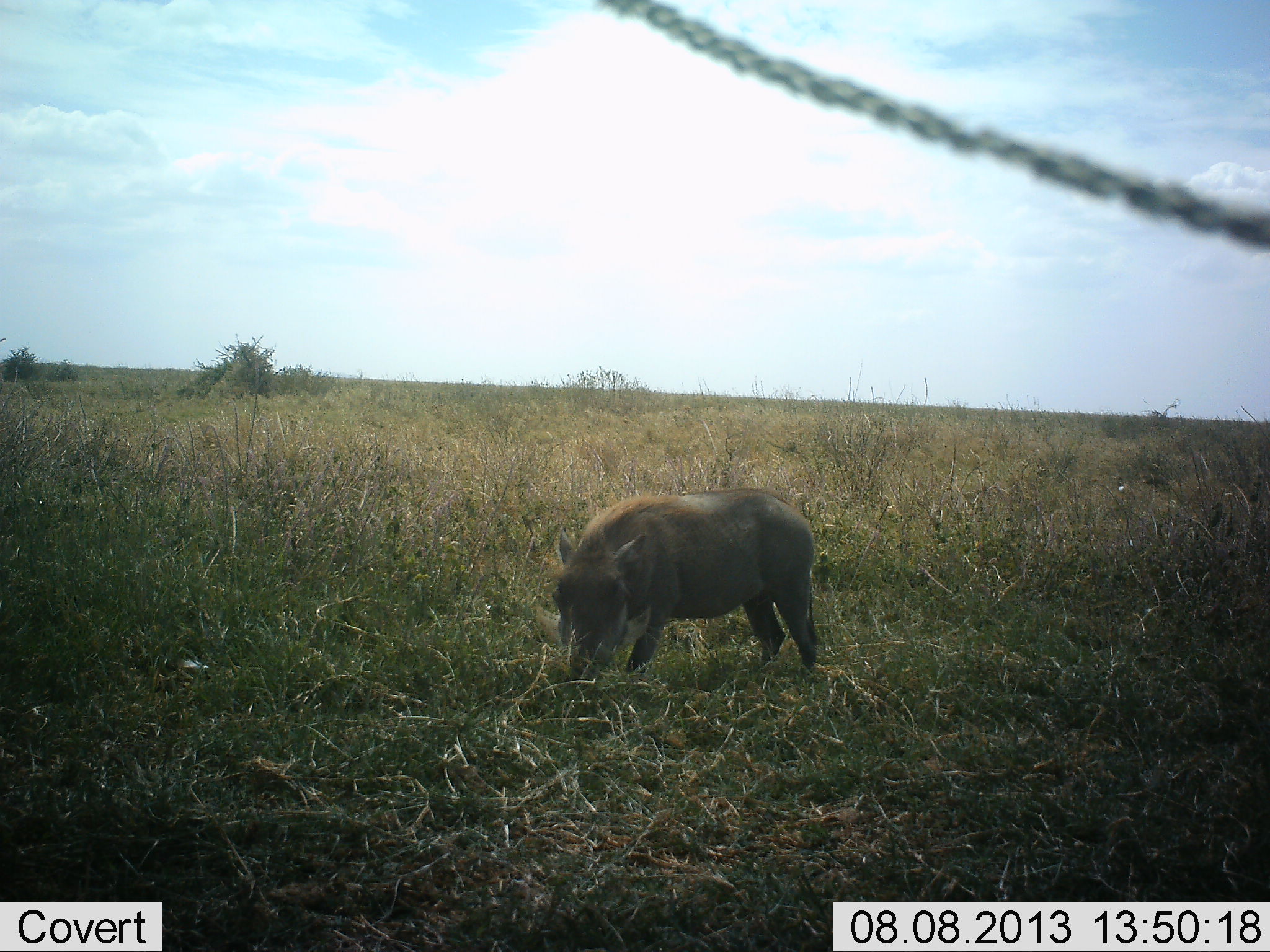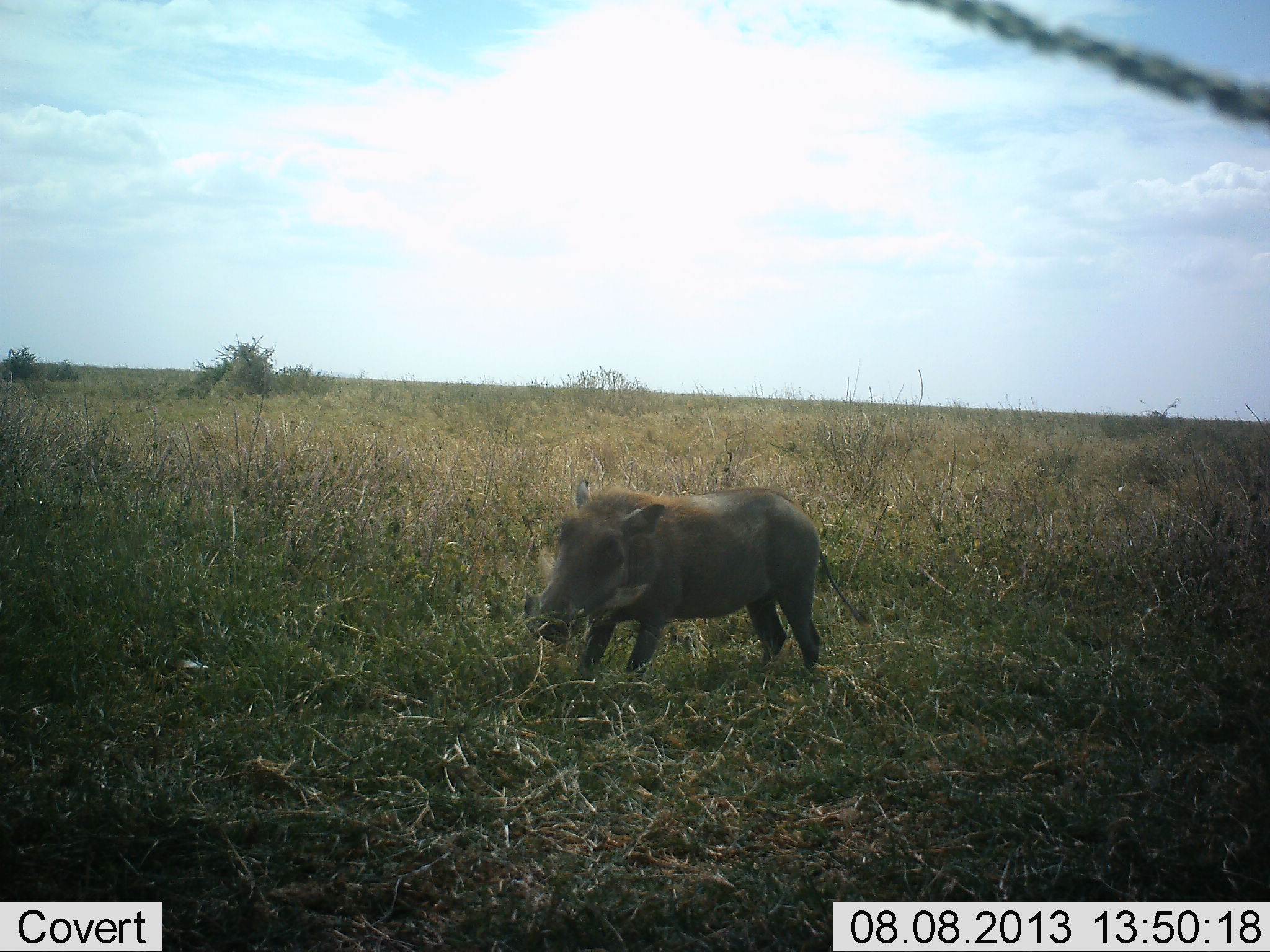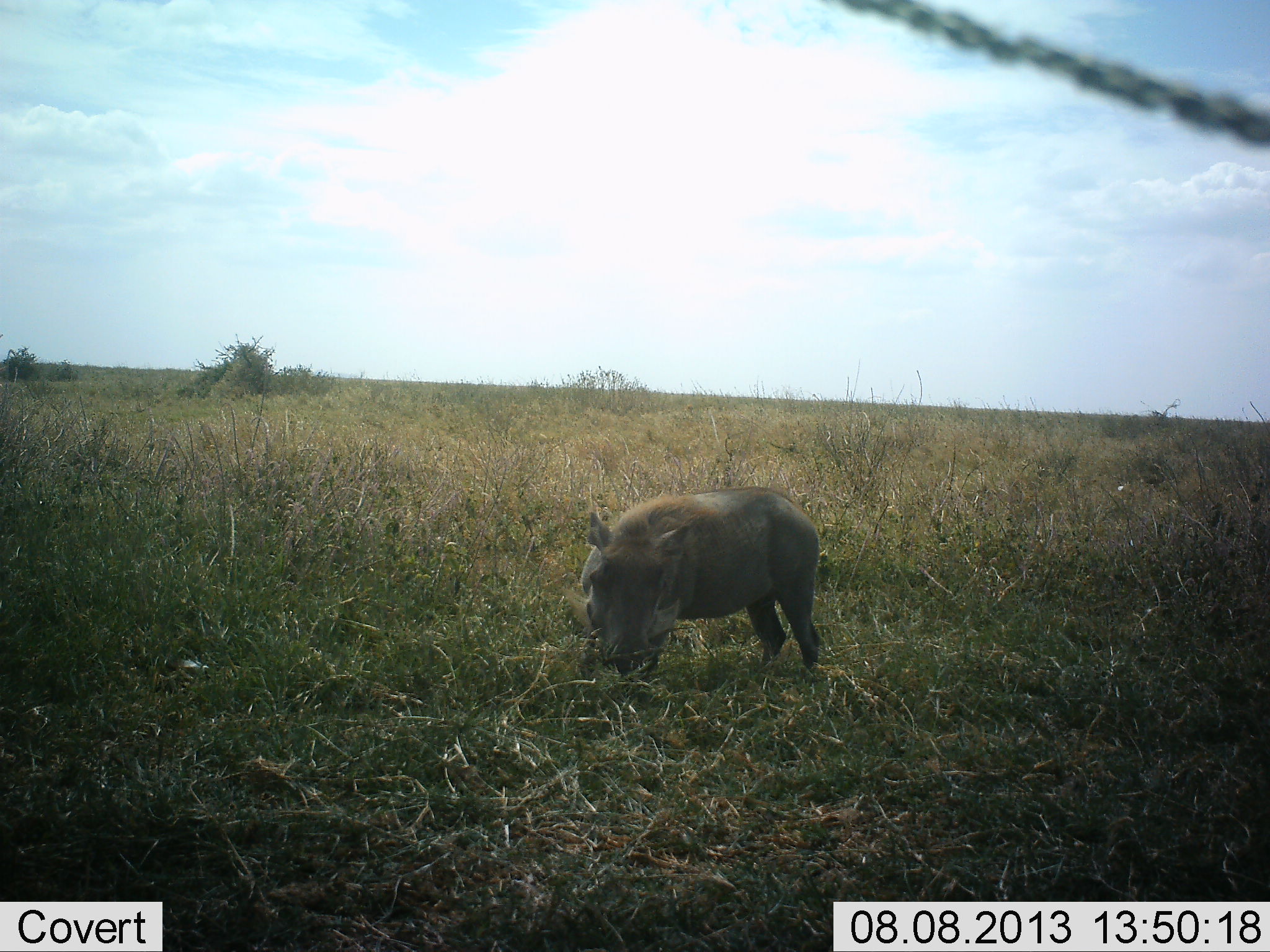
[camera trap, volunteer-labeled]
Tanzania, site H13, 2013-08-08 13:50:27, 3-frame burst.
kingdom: Animalia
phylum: Chordata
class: Mammalia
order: Artiodactyla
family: Suidae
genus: Phacochoerus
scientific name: Phacochoerus africanus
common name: warthog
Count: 1.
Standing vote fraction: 31%.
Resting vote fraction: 0%.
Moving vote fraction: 0%.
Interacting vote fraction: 0%.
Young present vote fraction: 0%.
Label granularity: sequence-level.